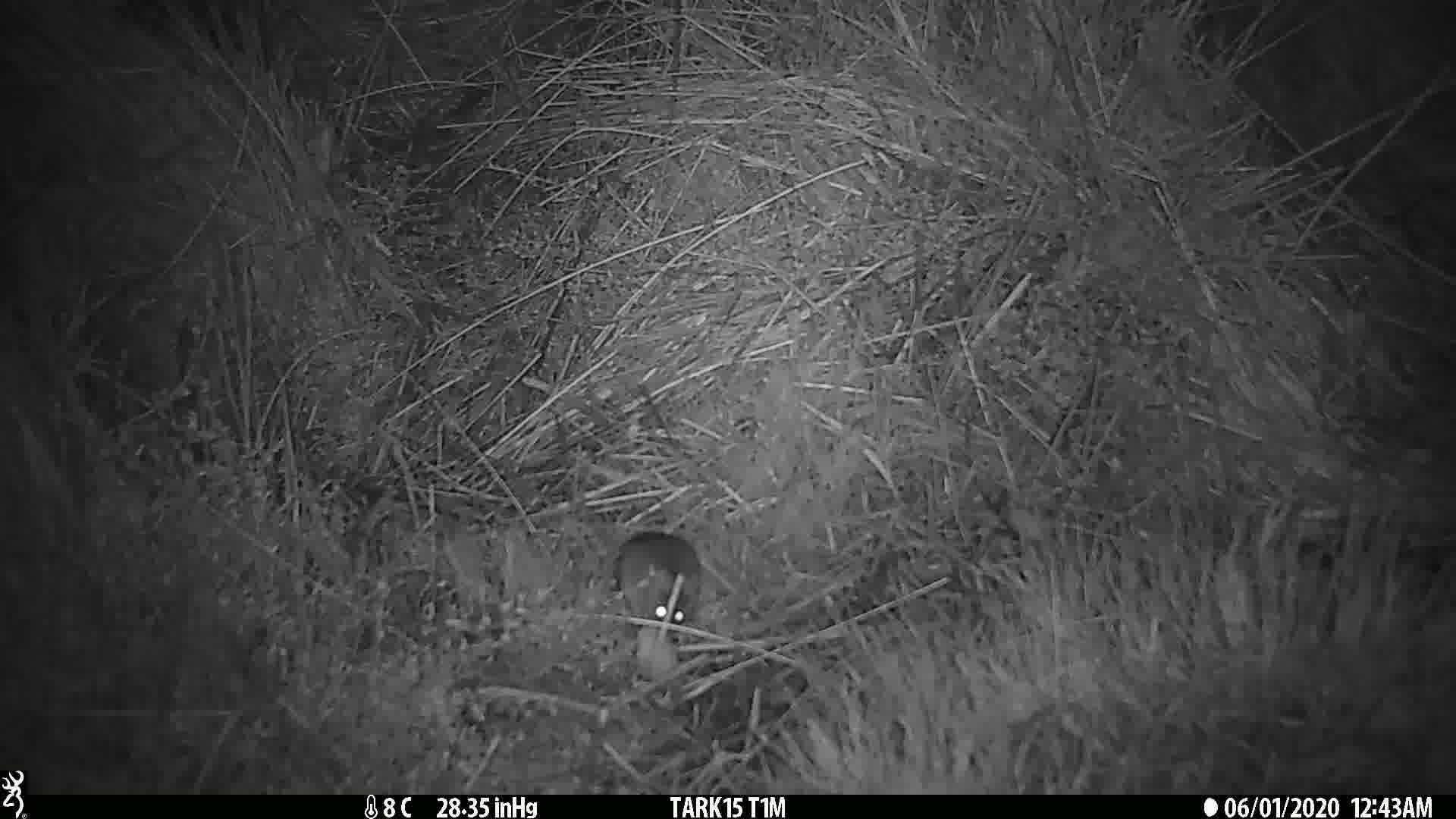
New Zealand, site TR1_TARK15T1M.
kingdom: Animalia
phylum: Chordata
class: Mammalia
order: Rodentia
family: Muridae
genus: Mus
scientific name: Mus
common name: mouse